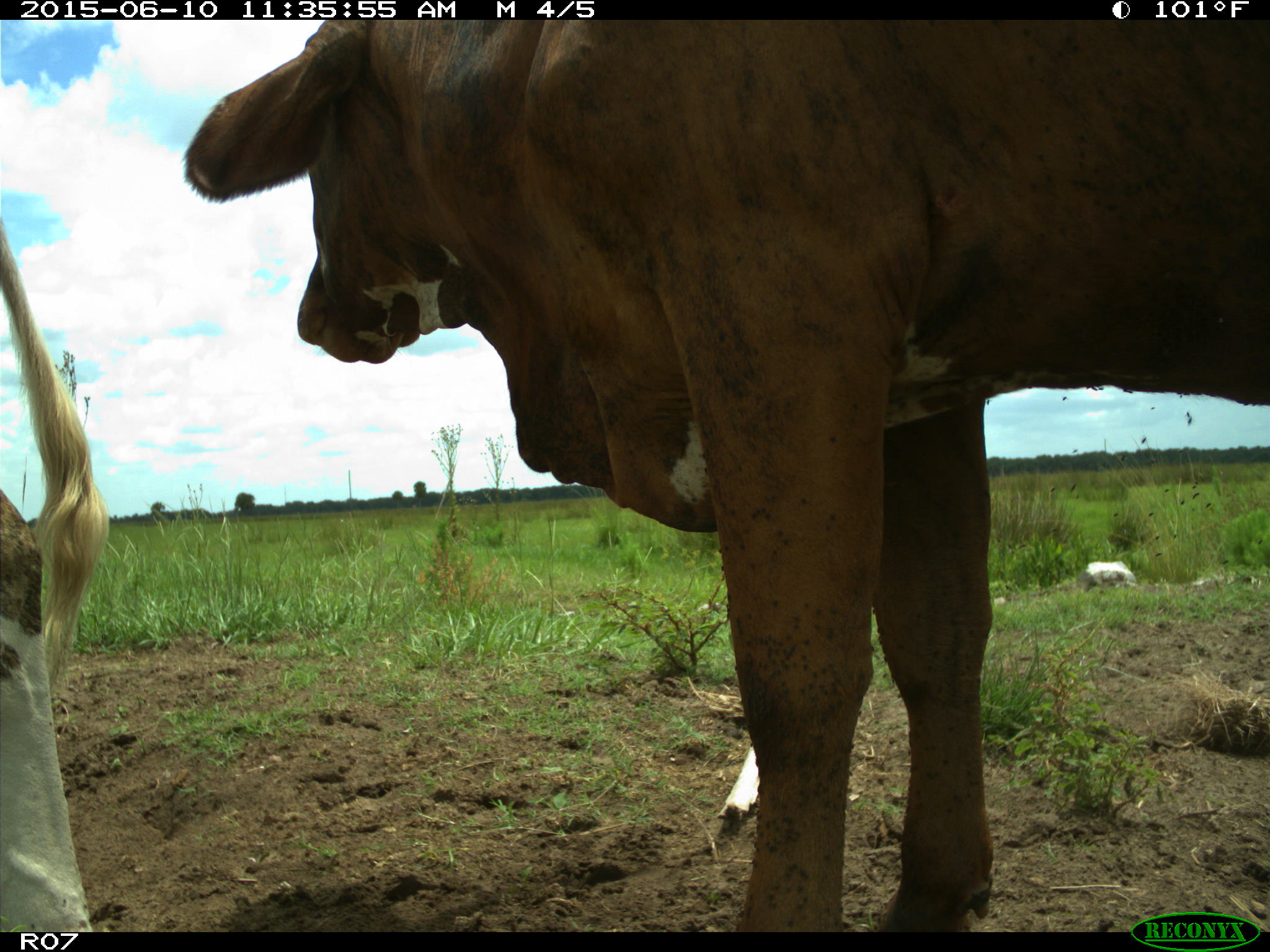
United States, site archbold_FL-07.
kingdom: Animalia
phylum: Chordata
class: Mammalia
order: Artiodactyla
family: Bovidae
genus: Bos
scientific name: Bos taurus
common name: domestic cow